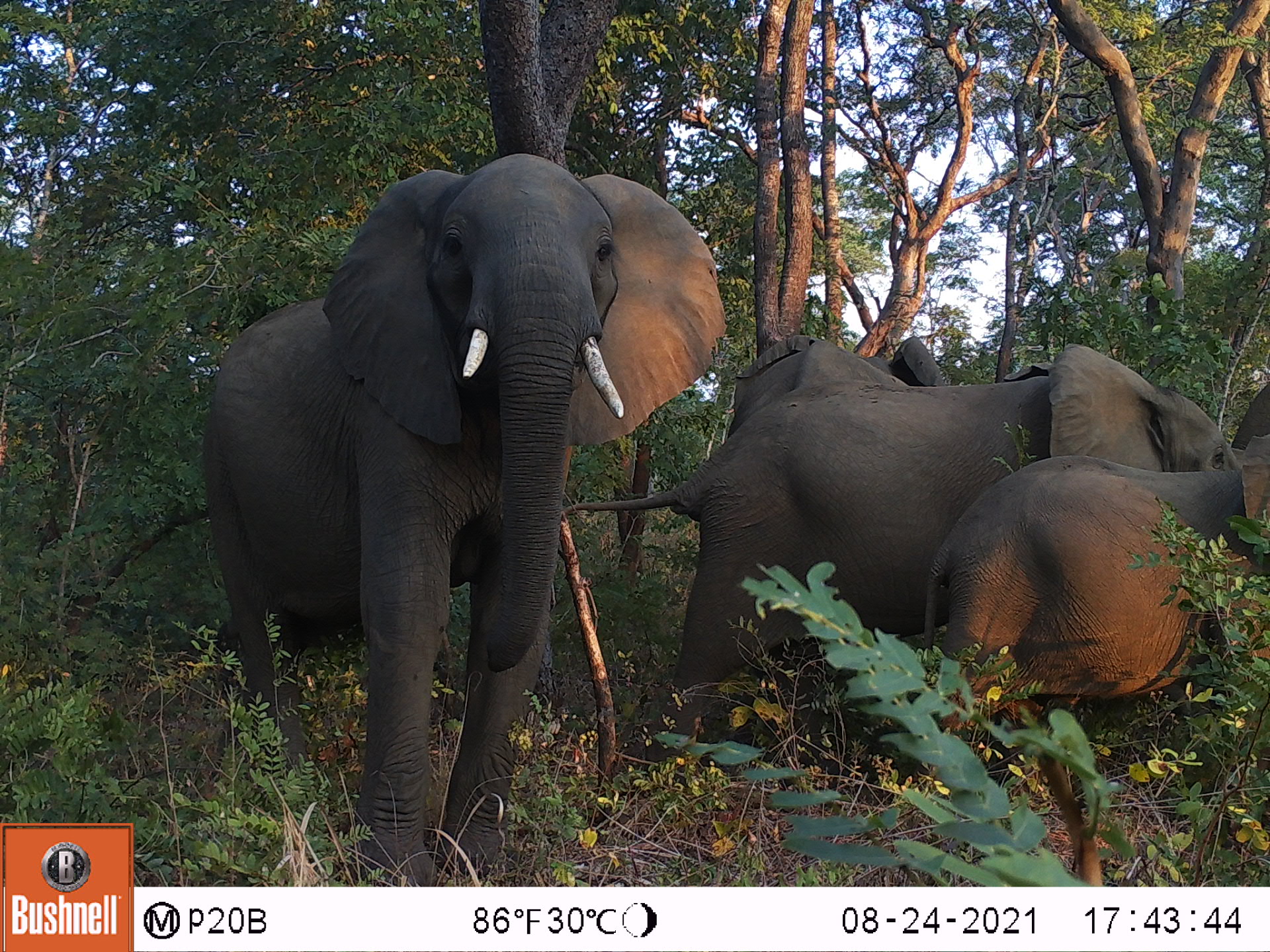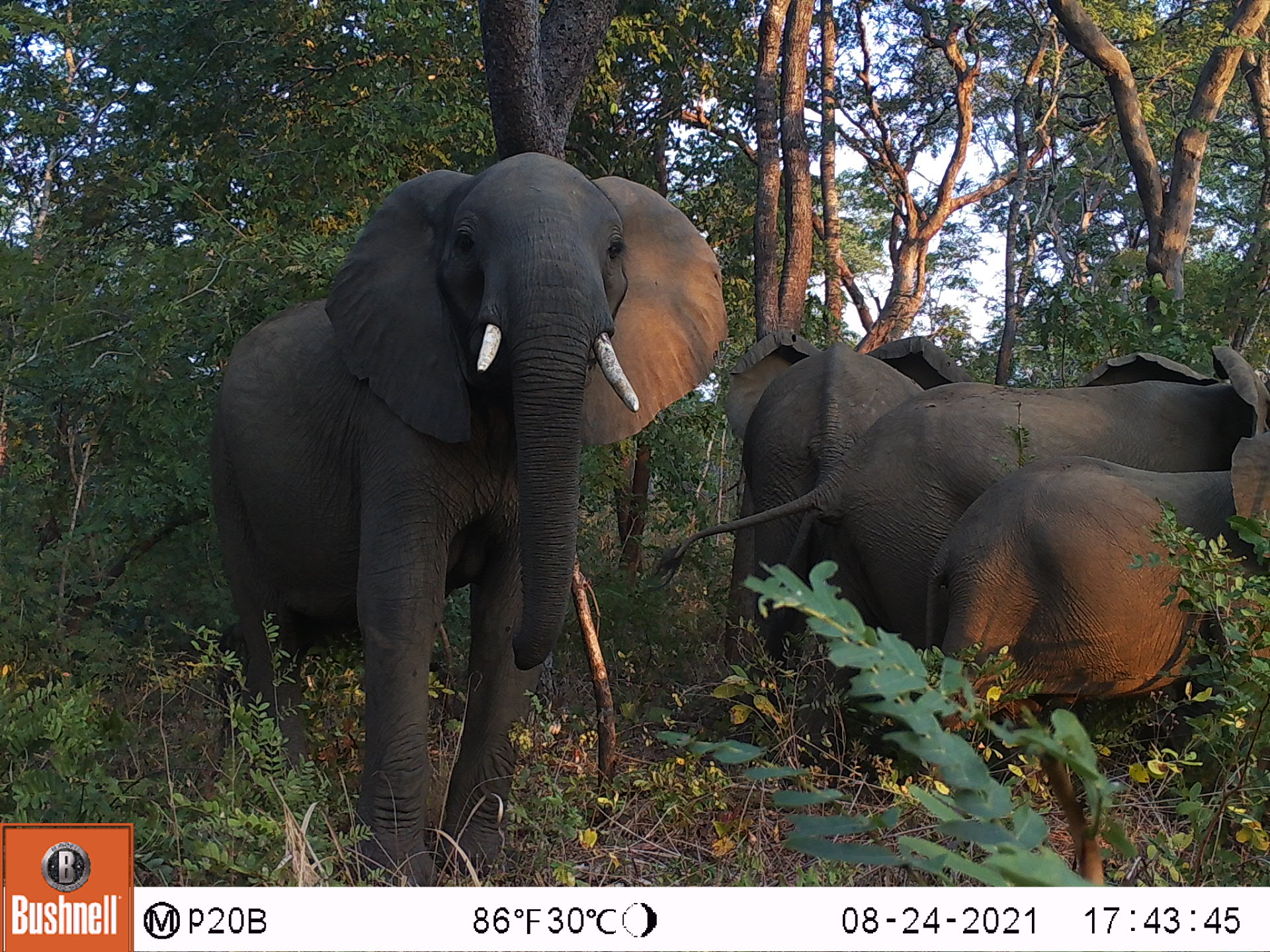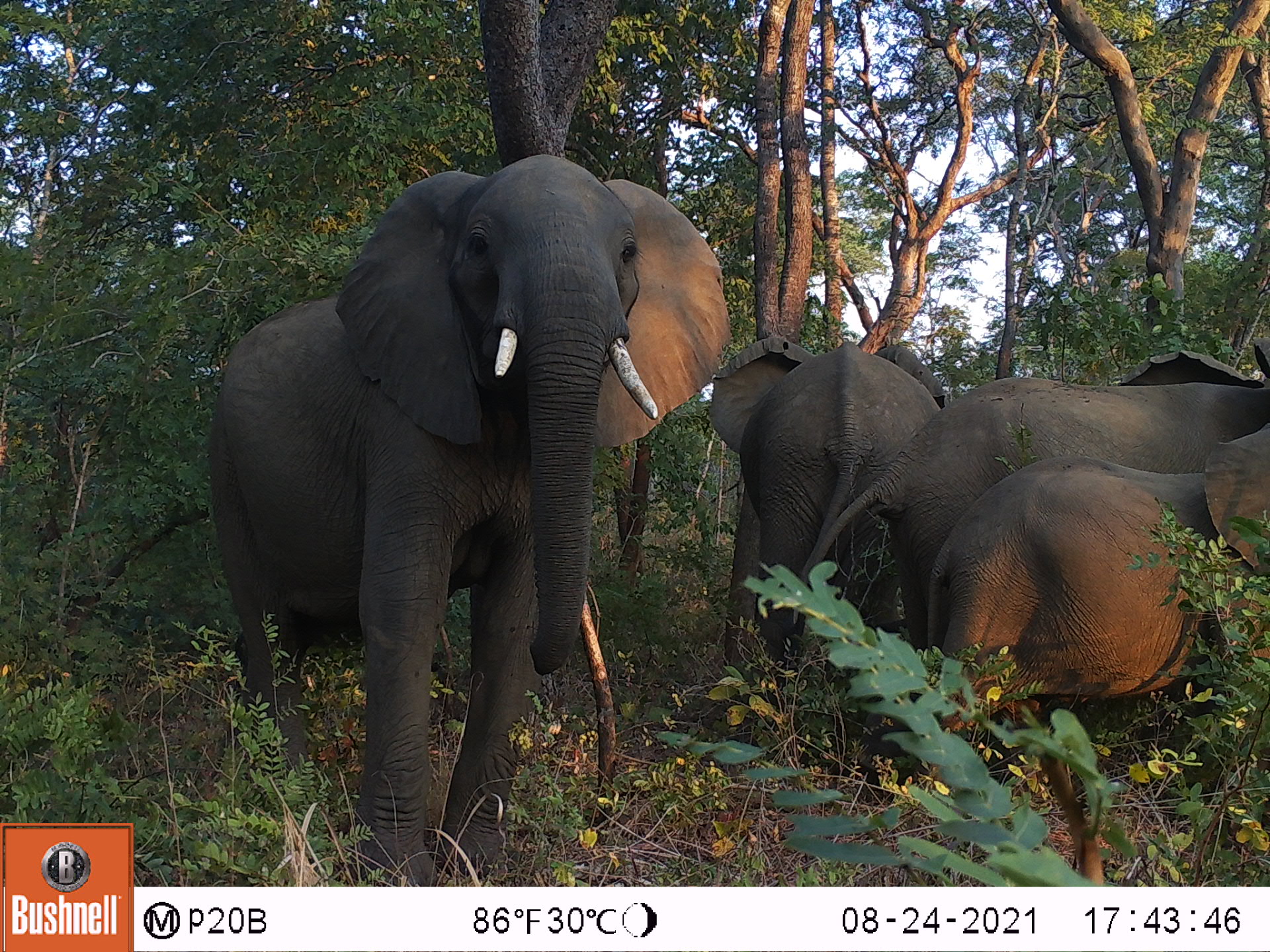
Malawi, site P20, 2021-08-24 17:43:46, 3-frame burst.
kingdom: Animalia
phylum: Chordata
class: Mammalia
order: Proboscidea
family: Elephantidae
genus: Loxodonta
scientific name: Loxodonta africana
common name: african savanna elephant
African savanna elephant (Loxodonta africana), count 5.